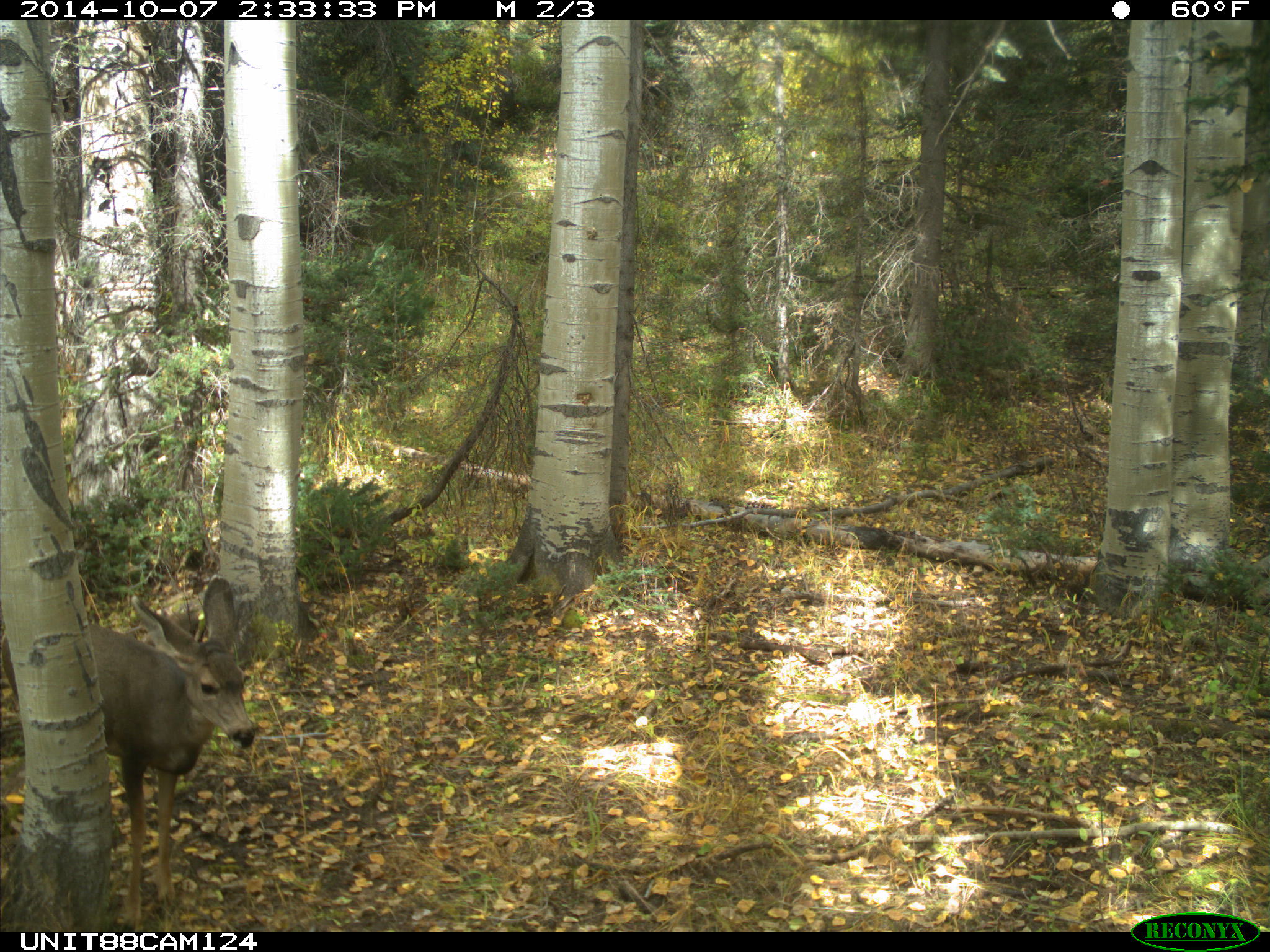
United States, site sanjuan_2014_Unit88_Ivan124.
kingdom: Animalia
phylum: Chordata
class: Mammalia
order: Artiodactyla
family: Cervidae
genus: Odocoileus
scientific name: Odocoileus hemionus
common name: mule deer